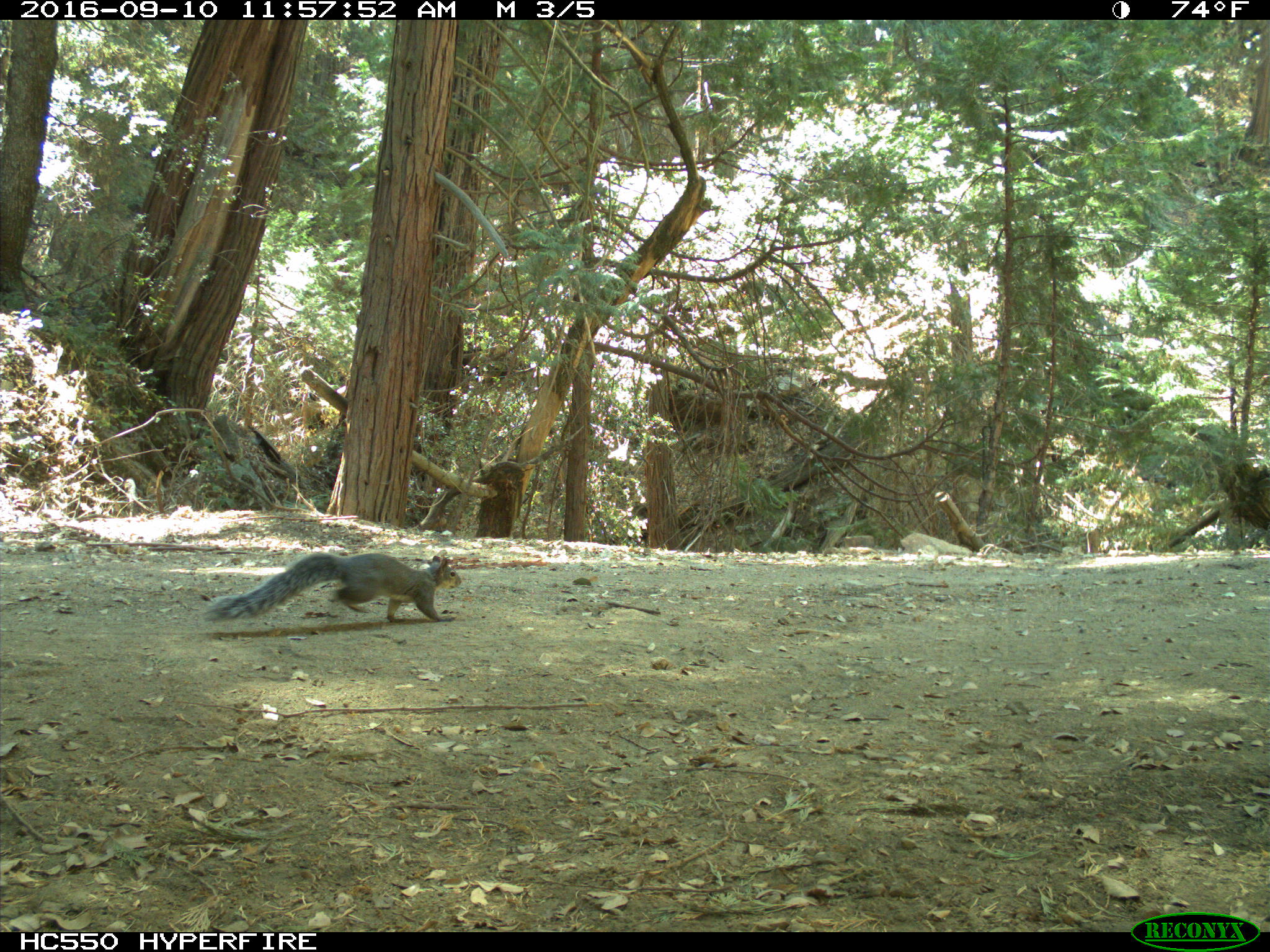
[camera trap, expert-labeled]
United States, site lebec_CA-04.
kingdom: Animalia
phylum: Chordata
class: Mammalia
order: Rodentia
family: Sciuridae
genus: Sciurus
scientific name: Sciurus carolinensis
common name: eastern gray squirrel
Sciurus carolinensis (eastern gray squirrel).